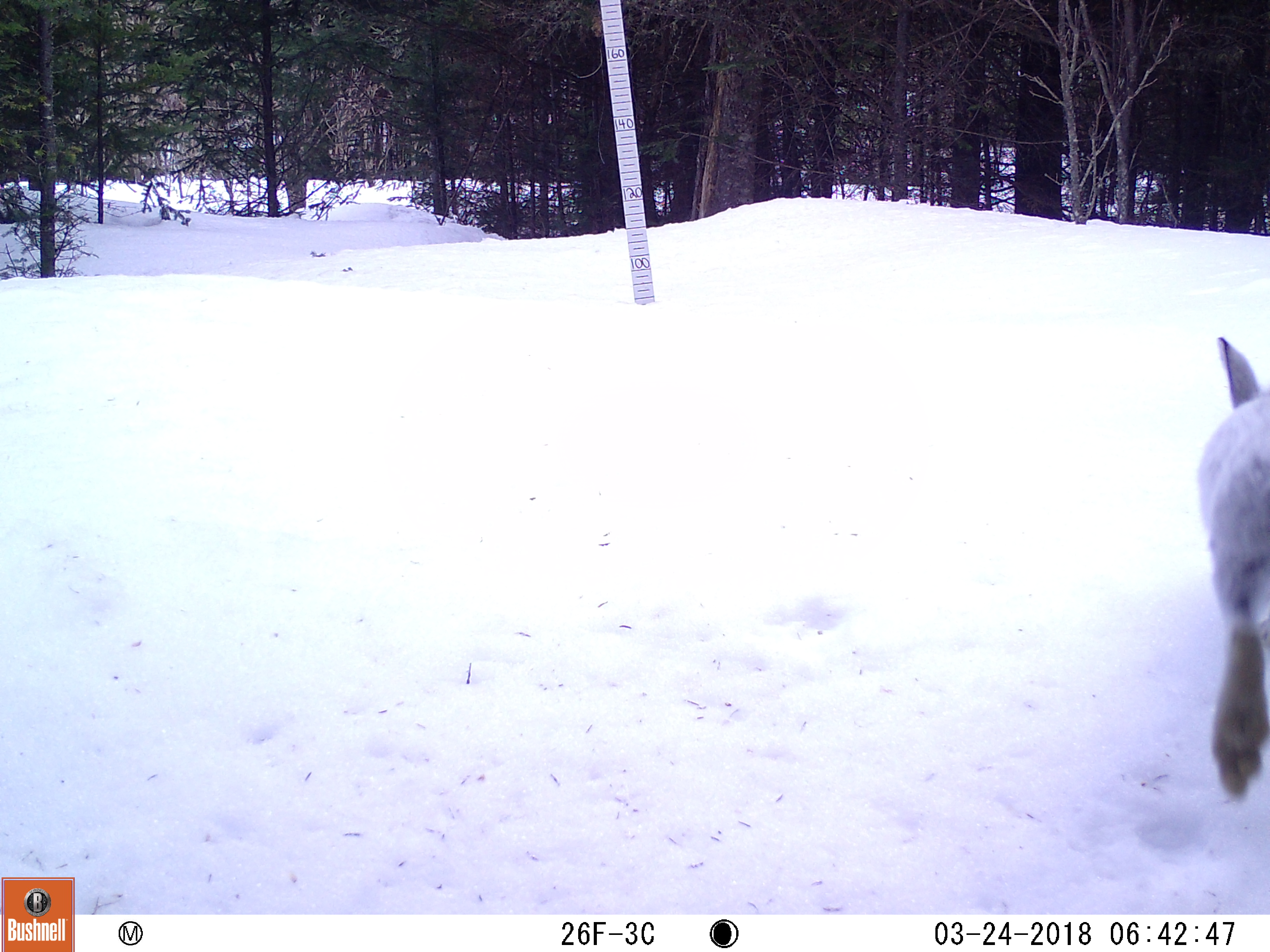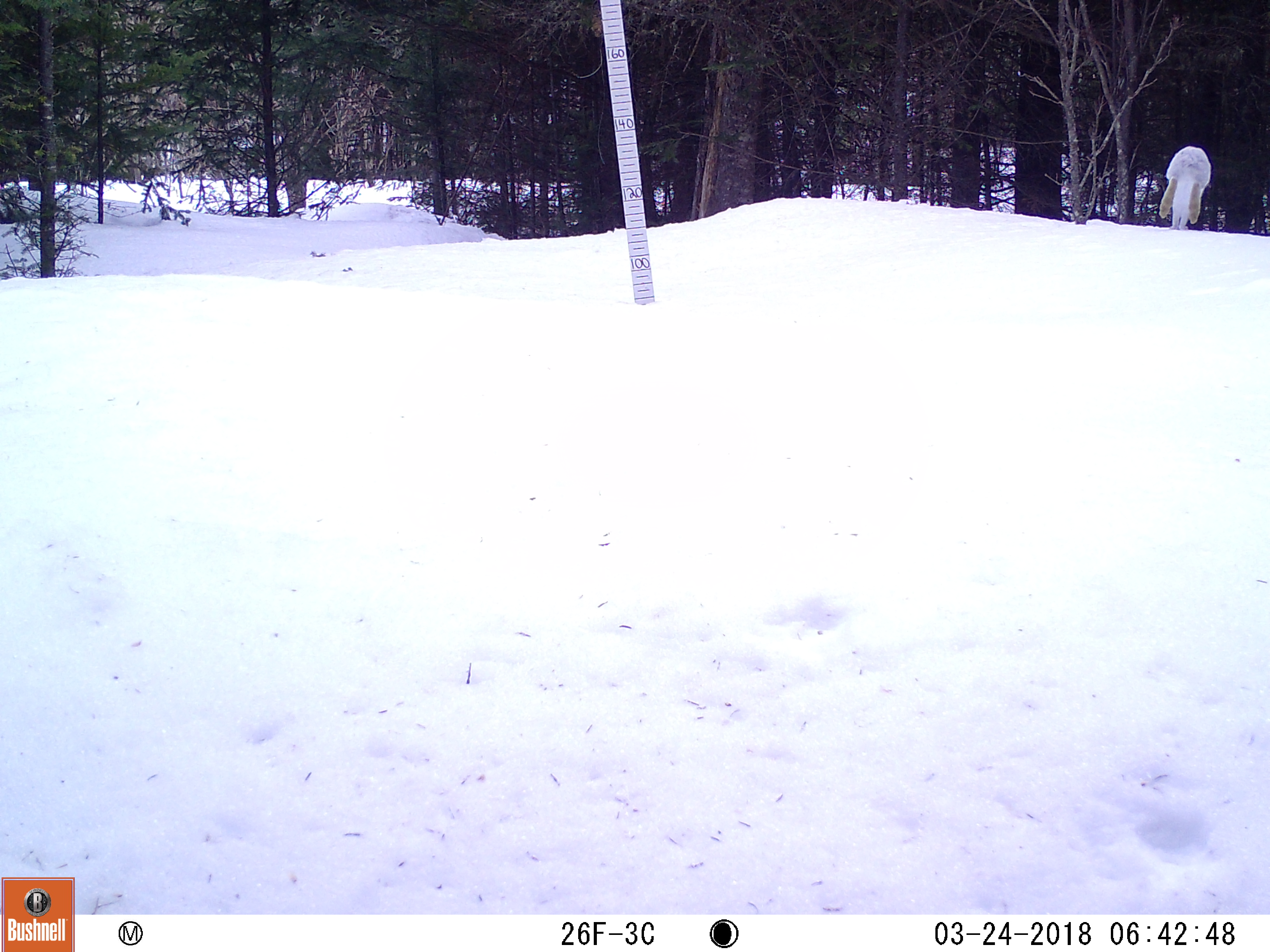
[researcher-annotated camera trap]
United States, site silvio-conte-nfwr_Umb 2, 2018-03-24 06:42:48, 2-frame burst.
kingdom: Animalia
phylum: Chordata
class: Mammalia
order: Lagomorpha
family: Leporidae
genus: Lepus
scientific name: Lepus americanus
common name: snowshoe hare